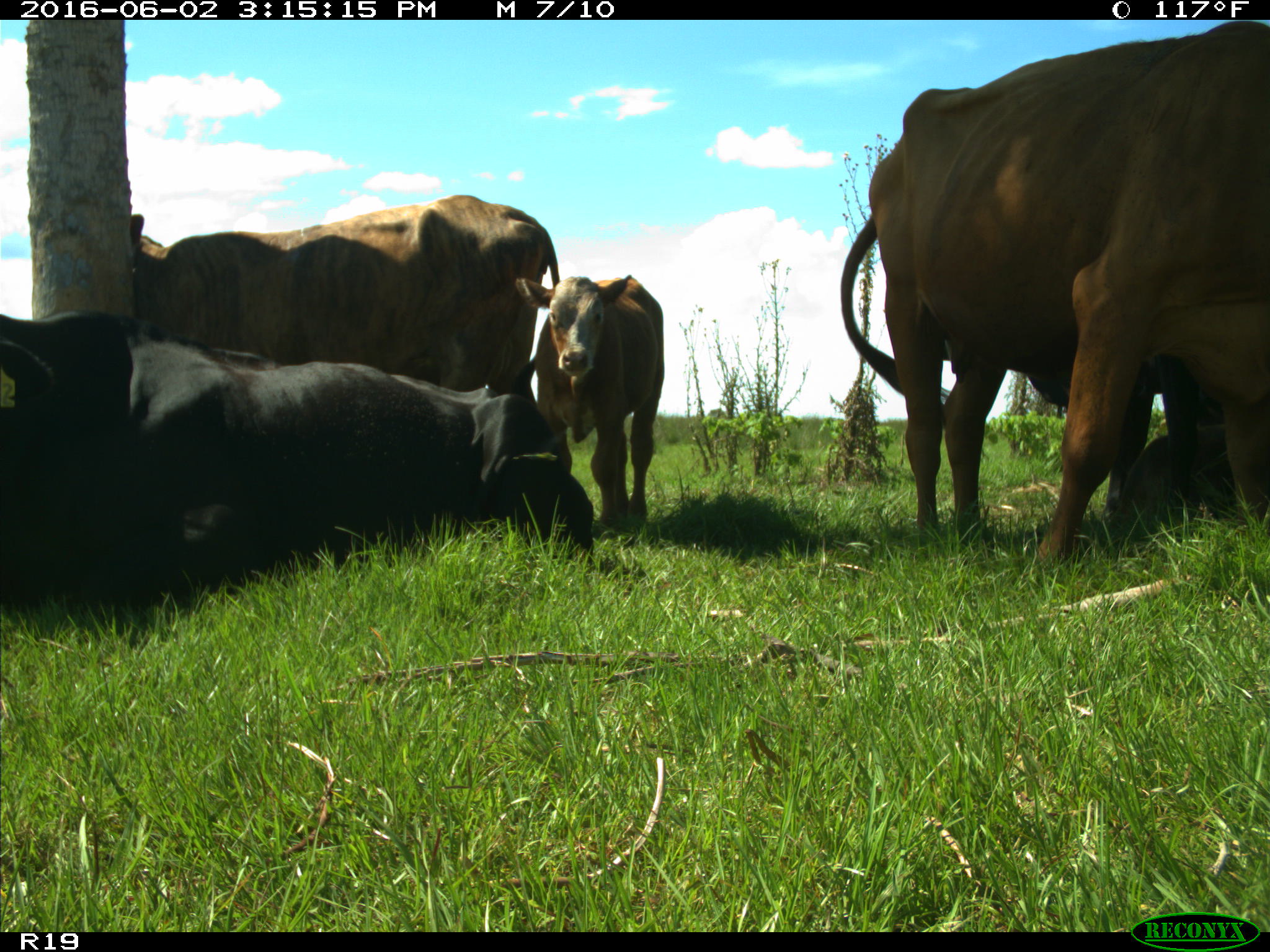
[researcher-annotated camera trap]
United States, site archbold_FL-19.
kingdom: Animalia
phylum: Chordata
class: Mammalia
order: Artiodactyla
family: Bovidae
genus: Bos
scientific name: Bos taurus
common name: domestic cow